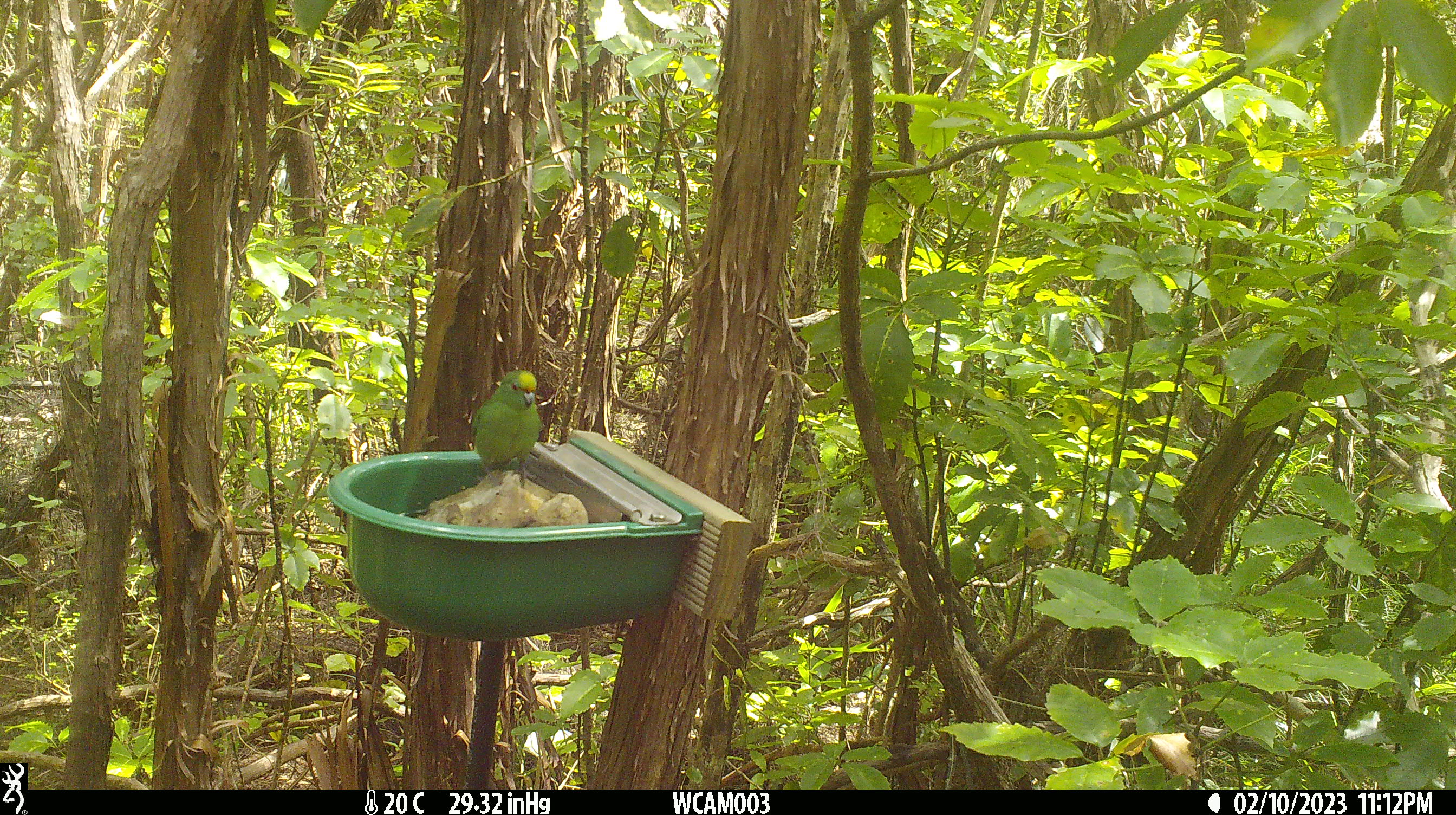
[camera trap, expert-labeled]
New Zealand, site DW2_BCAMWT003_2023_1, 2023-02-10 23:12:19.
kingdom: Animalia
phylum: Chordata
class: Aves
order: Psittaciformes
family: Psittaculidae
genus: Cyanoramphus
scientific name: Cyanoramphus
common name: parakeet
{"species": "parakeet (Cyanoramphus)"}